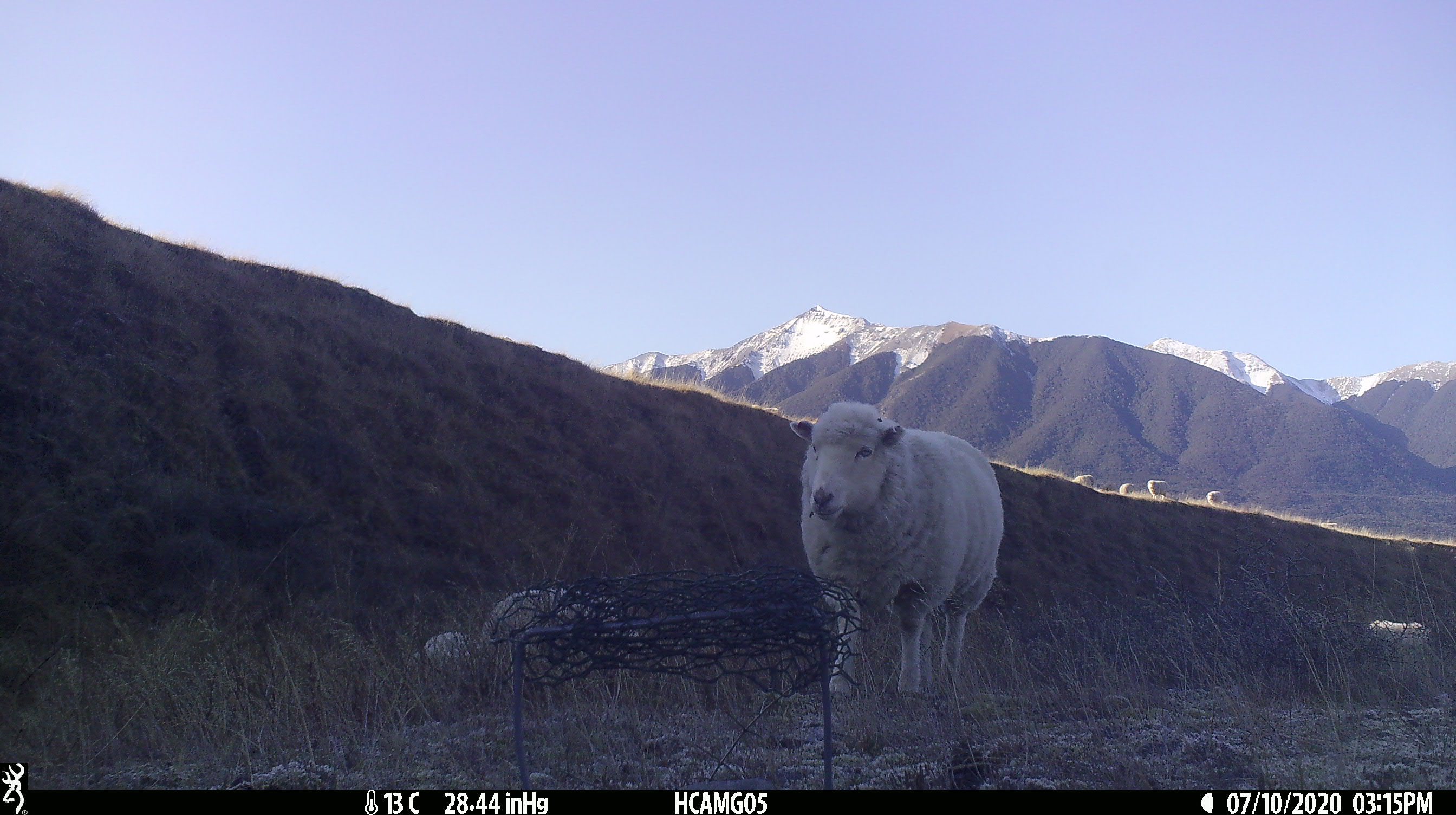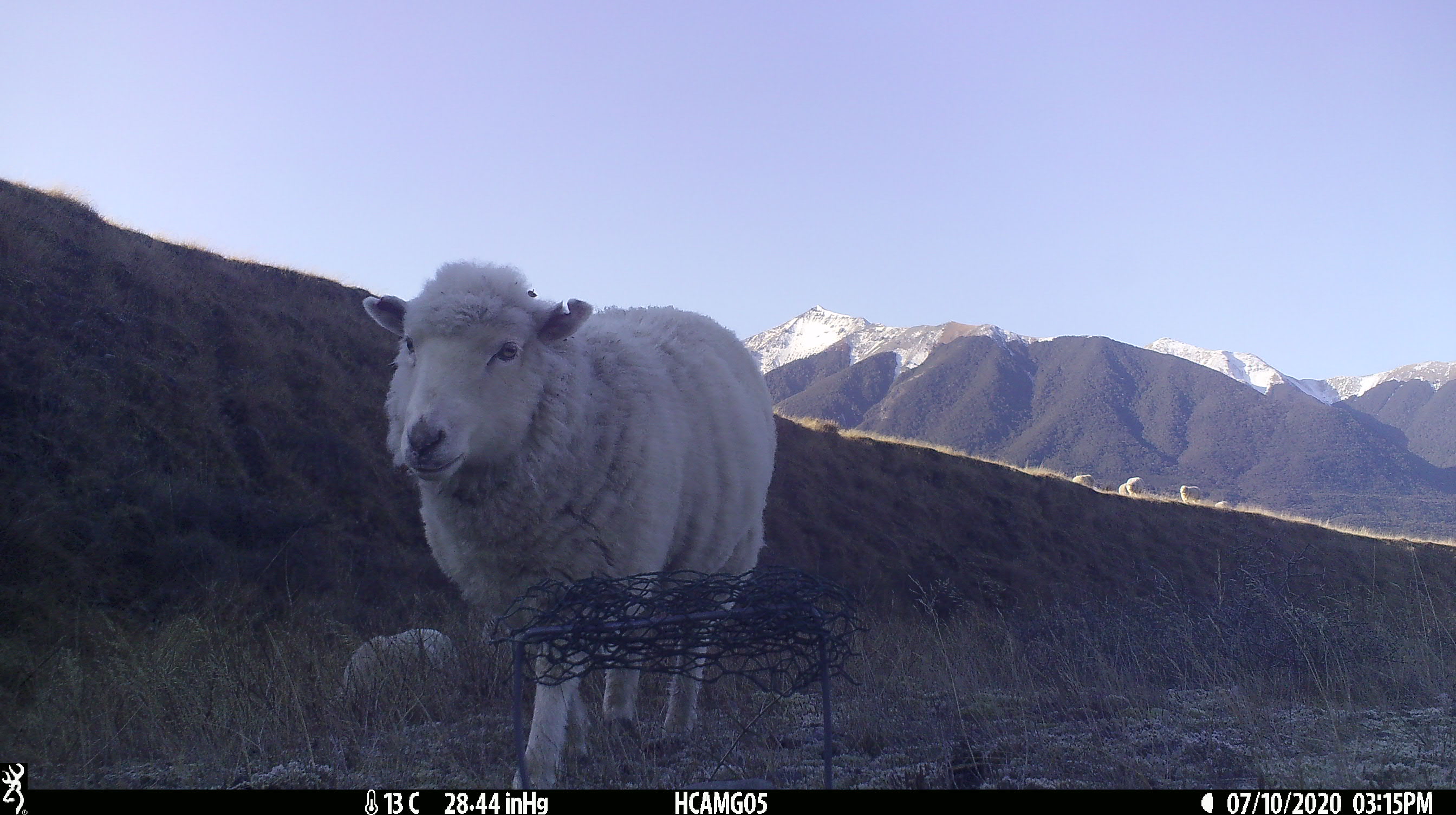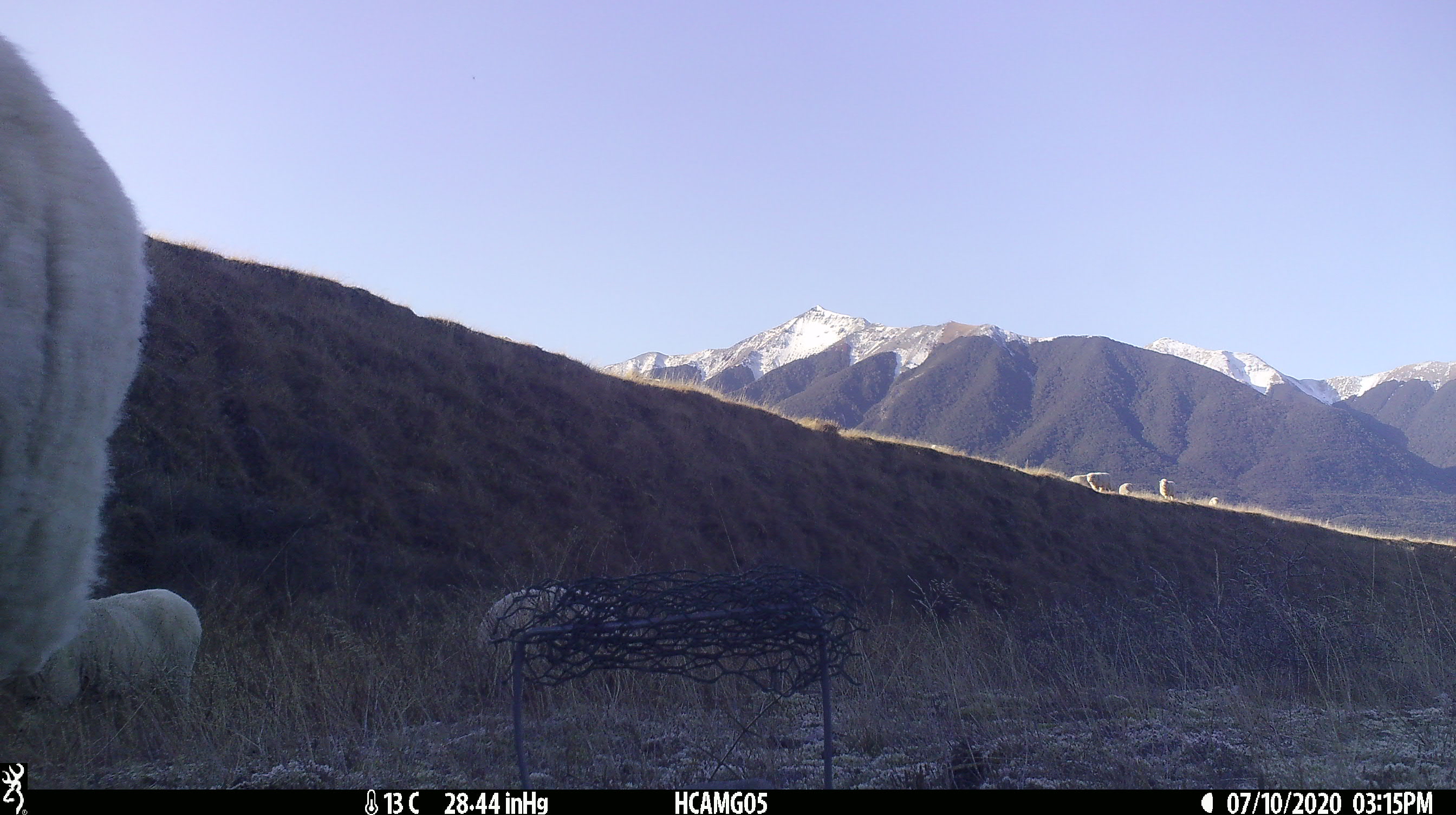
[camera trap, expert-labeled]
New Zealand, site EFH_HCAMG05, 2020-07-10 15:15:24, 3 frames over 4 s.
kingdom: Animalia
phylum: Chordata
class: Mammalia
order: Artiodactyla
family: Bovidae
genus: Ovis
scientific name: Ovis aries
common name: domestic sheep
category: sheep